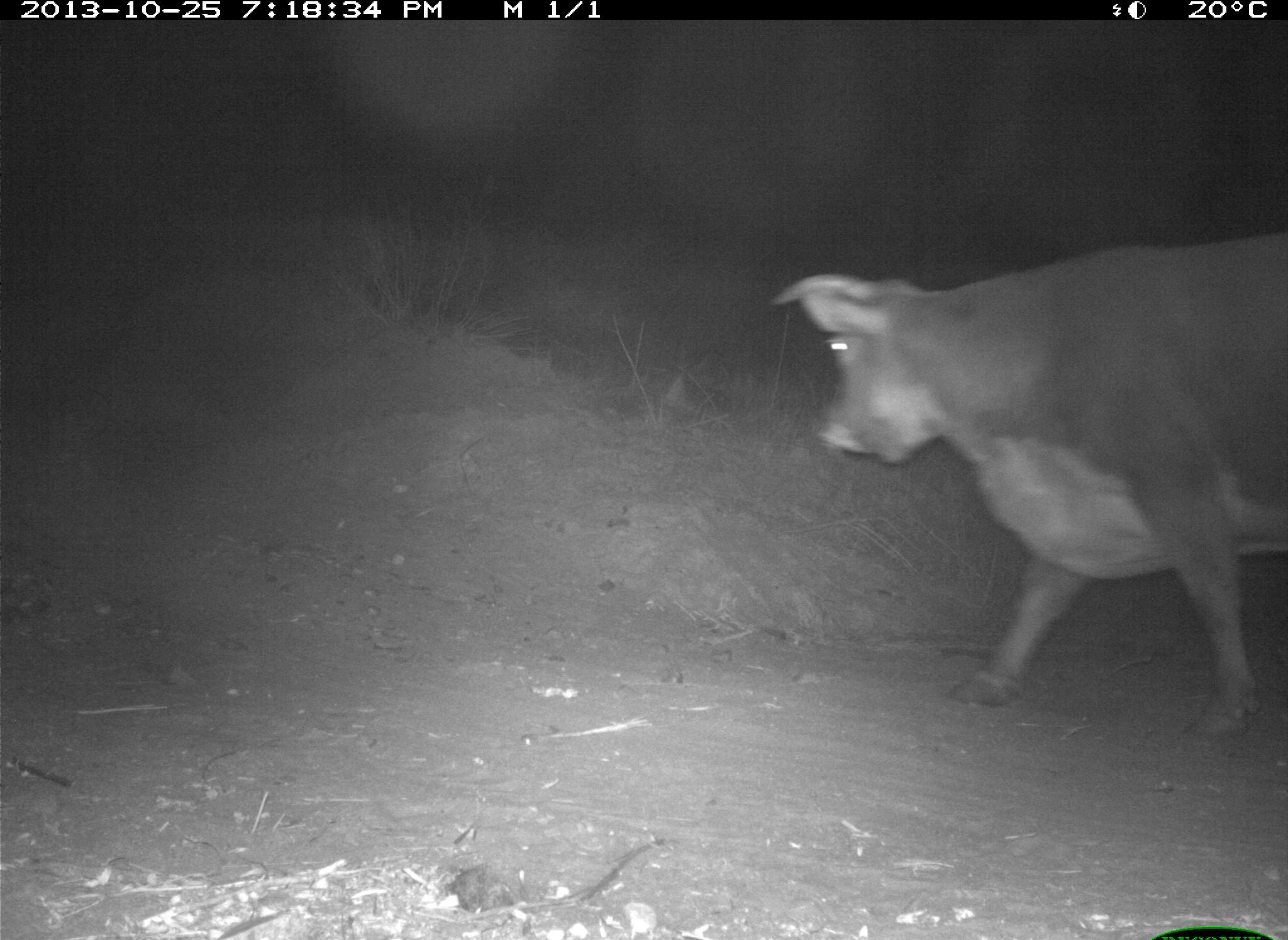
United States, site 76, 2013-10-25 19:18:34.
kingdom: Animalia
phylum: Chordata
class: Mammalia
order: Artiodactyla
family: Bovidae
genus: Bos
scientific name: Bos taurus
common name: cow